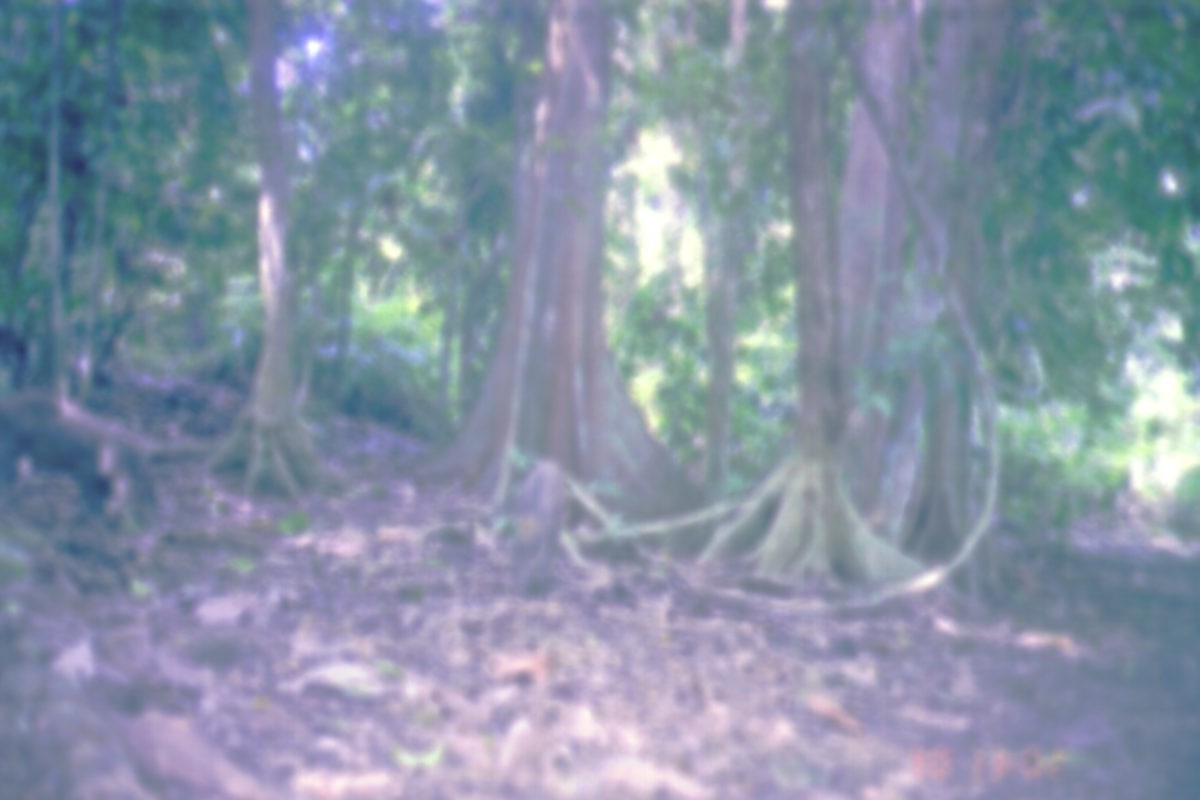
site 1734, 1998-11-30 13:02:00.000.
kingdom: Animalia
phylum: Chordata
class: Mammalia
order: Artiodactyla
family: Suidae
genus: Sus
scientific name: Sus scrofa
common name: wild boar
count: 2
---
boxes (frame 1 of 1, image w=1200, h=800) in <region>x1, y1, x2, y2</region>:
sus scrofa: <region>0, 383, 136, 528</region>; <region>500, 460, 571, 597</region>